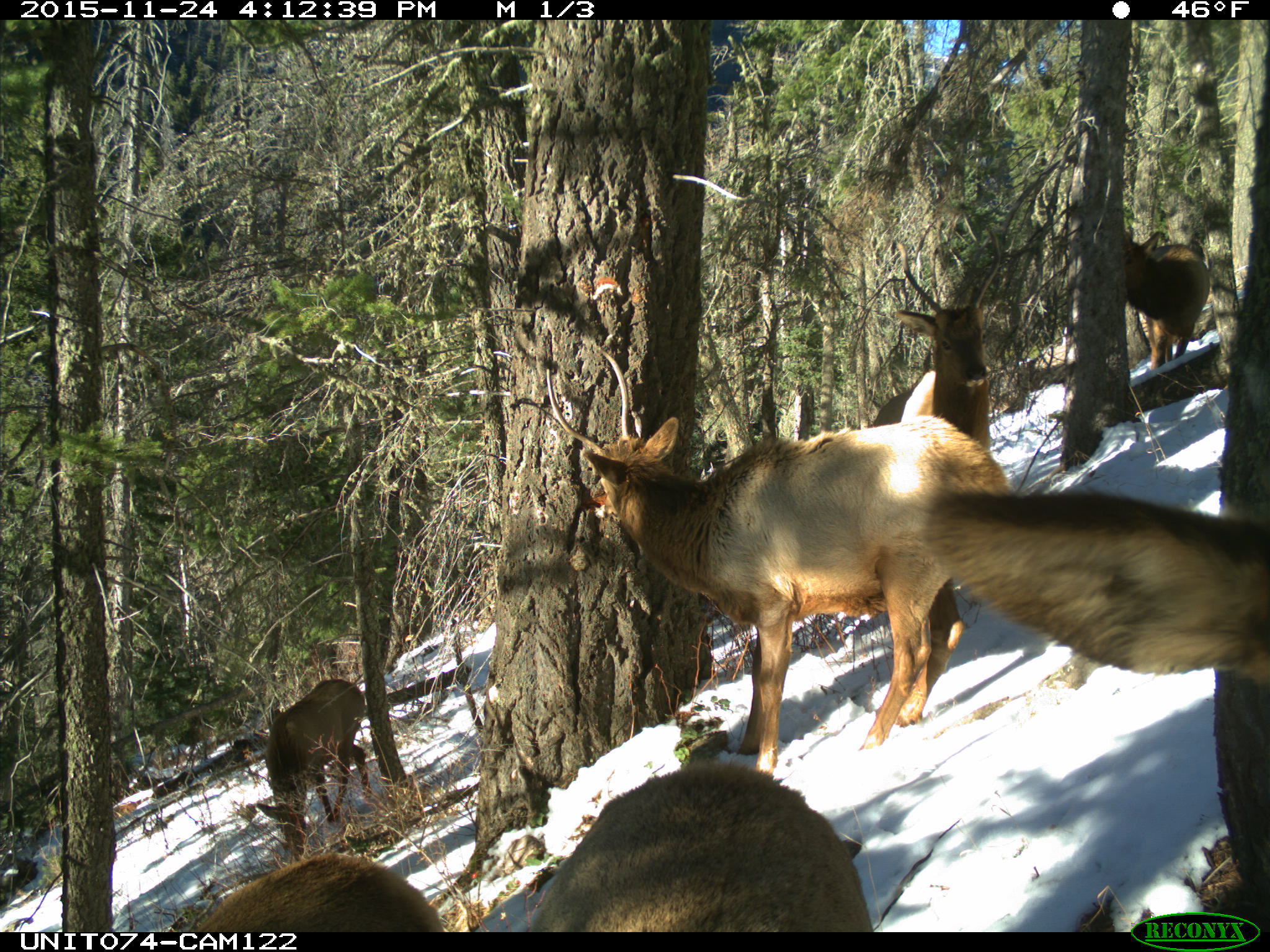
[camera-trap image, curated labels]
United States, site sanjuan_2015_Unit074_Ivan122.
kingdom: Animalia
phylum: Chordata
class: Mammalia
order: Artiodactyla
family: Cervidae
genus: Cervus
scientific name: Cervus elaphus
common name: red deer